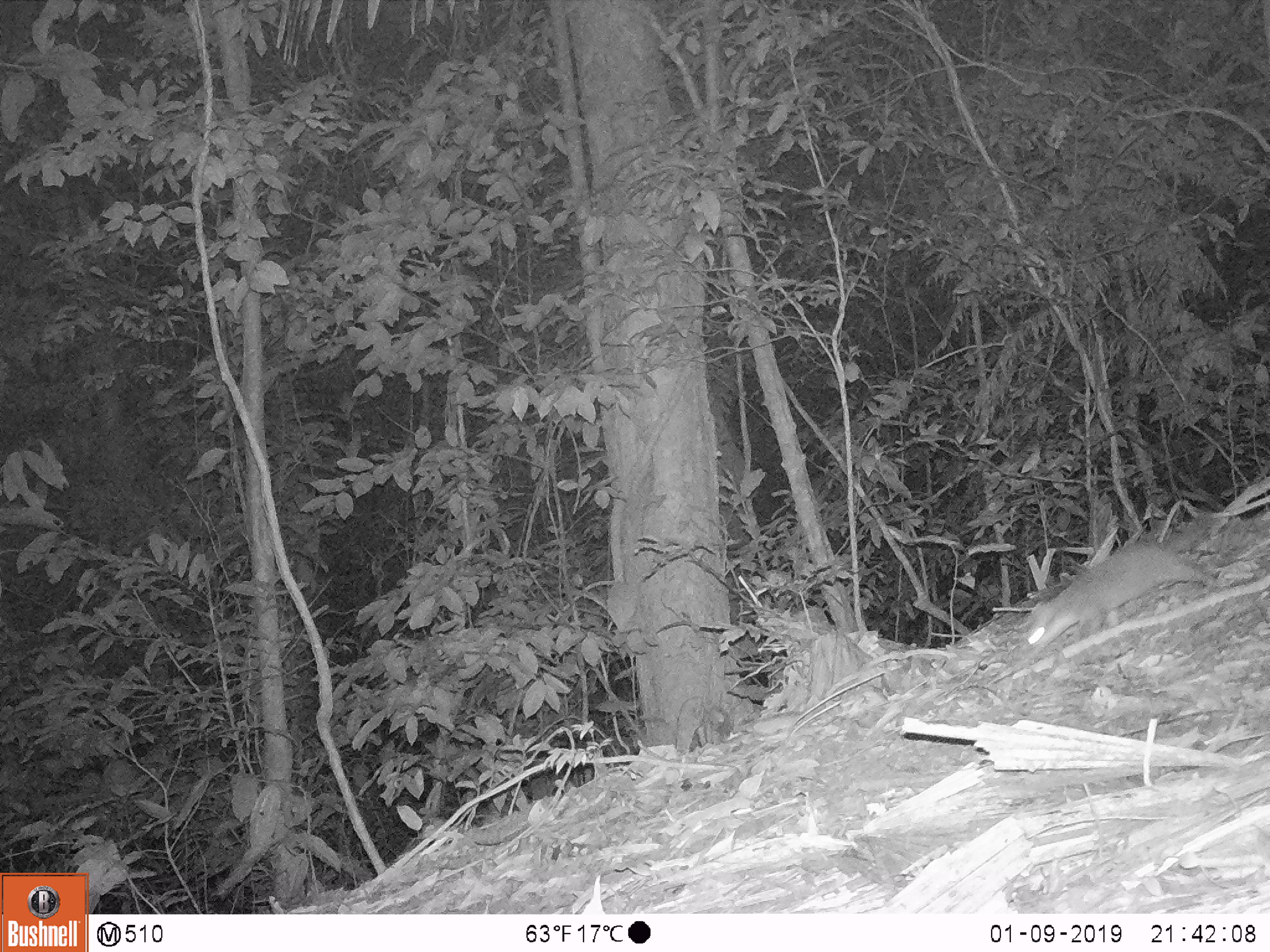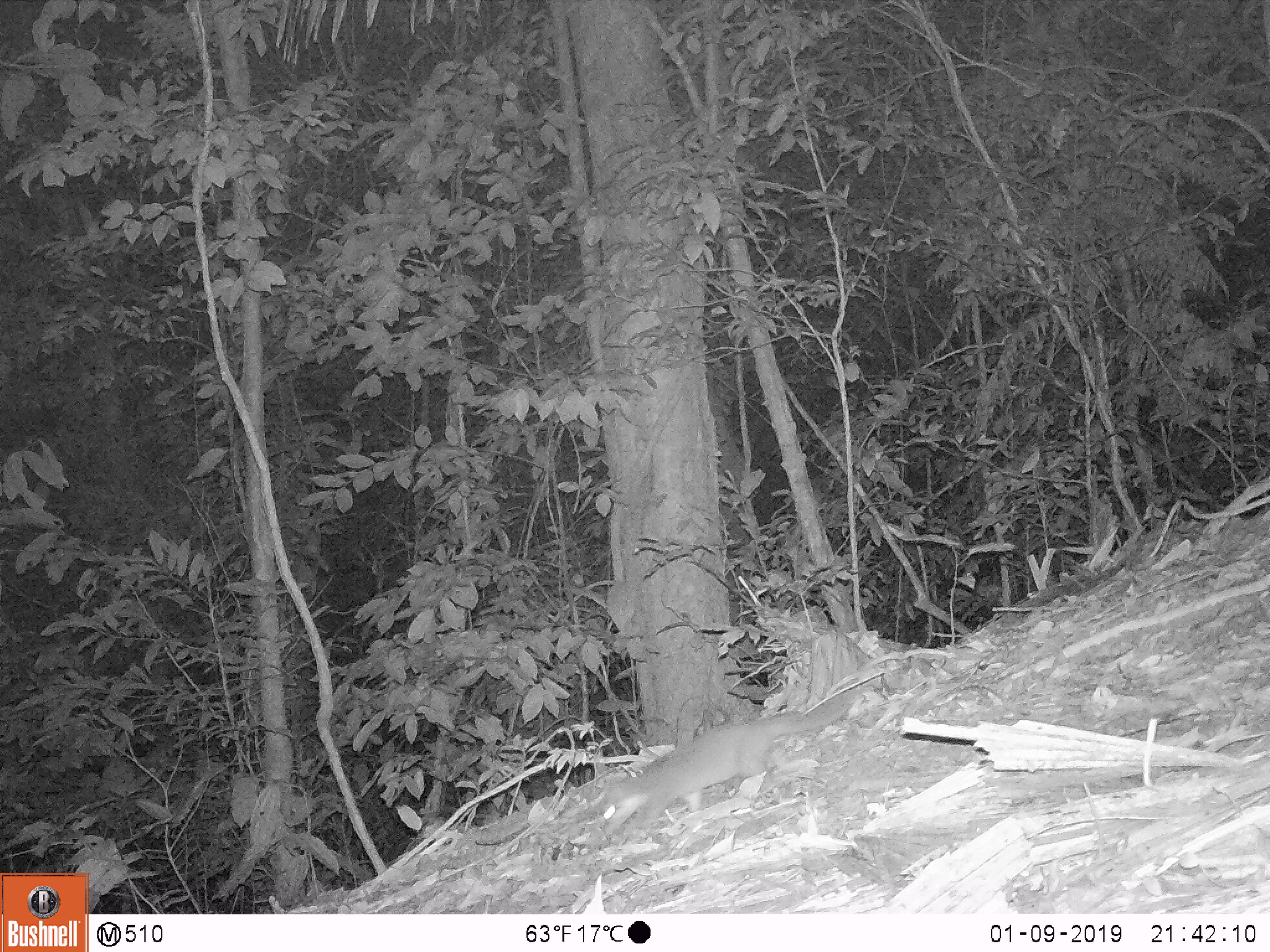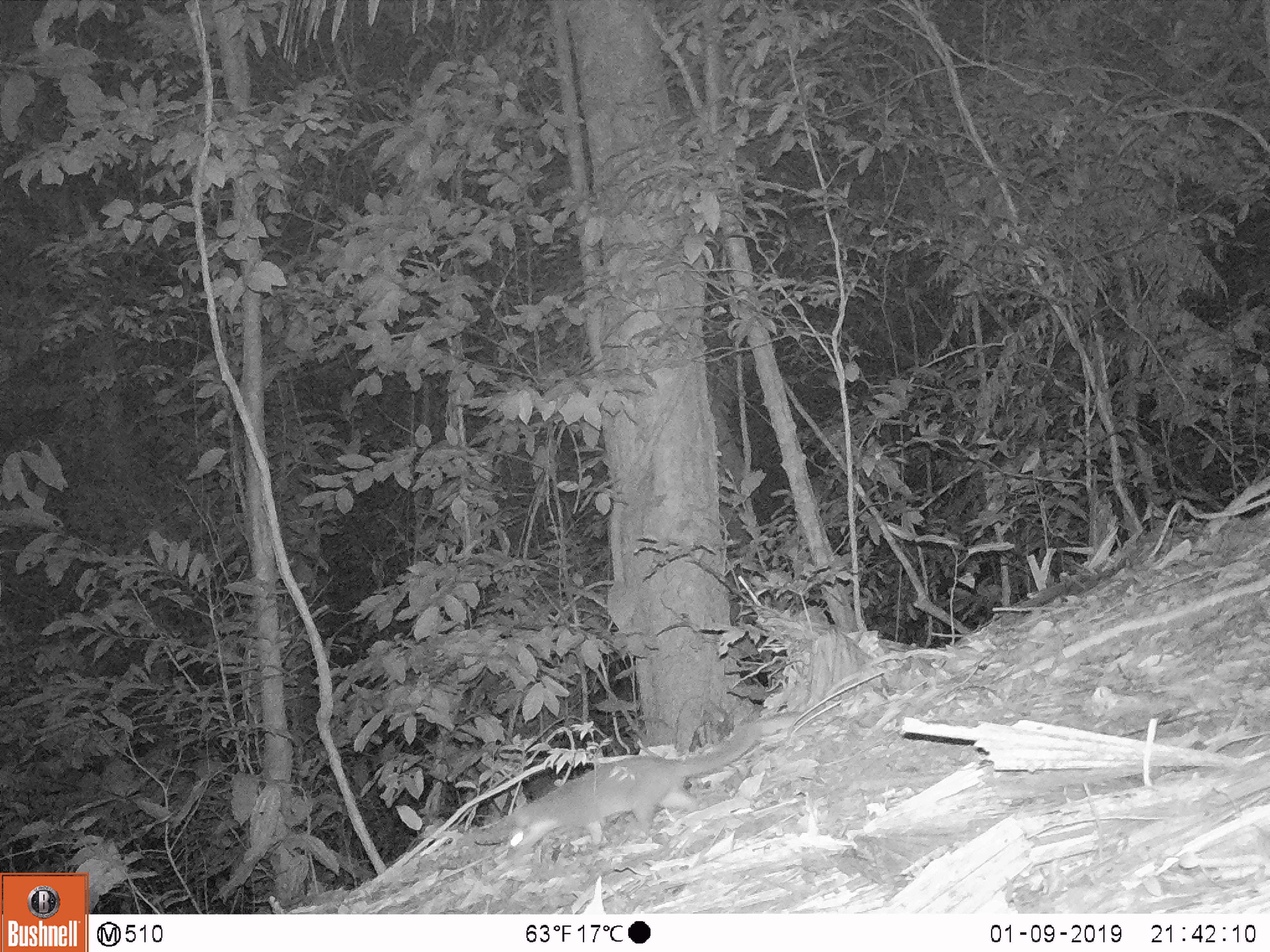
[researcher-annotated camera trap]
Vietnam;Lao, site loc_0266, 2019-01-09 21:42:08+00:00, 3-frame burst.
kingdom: Animalia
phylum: Chordata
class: Mammalia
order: Carnivora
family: Mustelidae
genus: Melogale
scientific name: Melogale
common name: ferret badger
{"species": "ferret badger (Melogale)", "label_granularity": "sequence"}